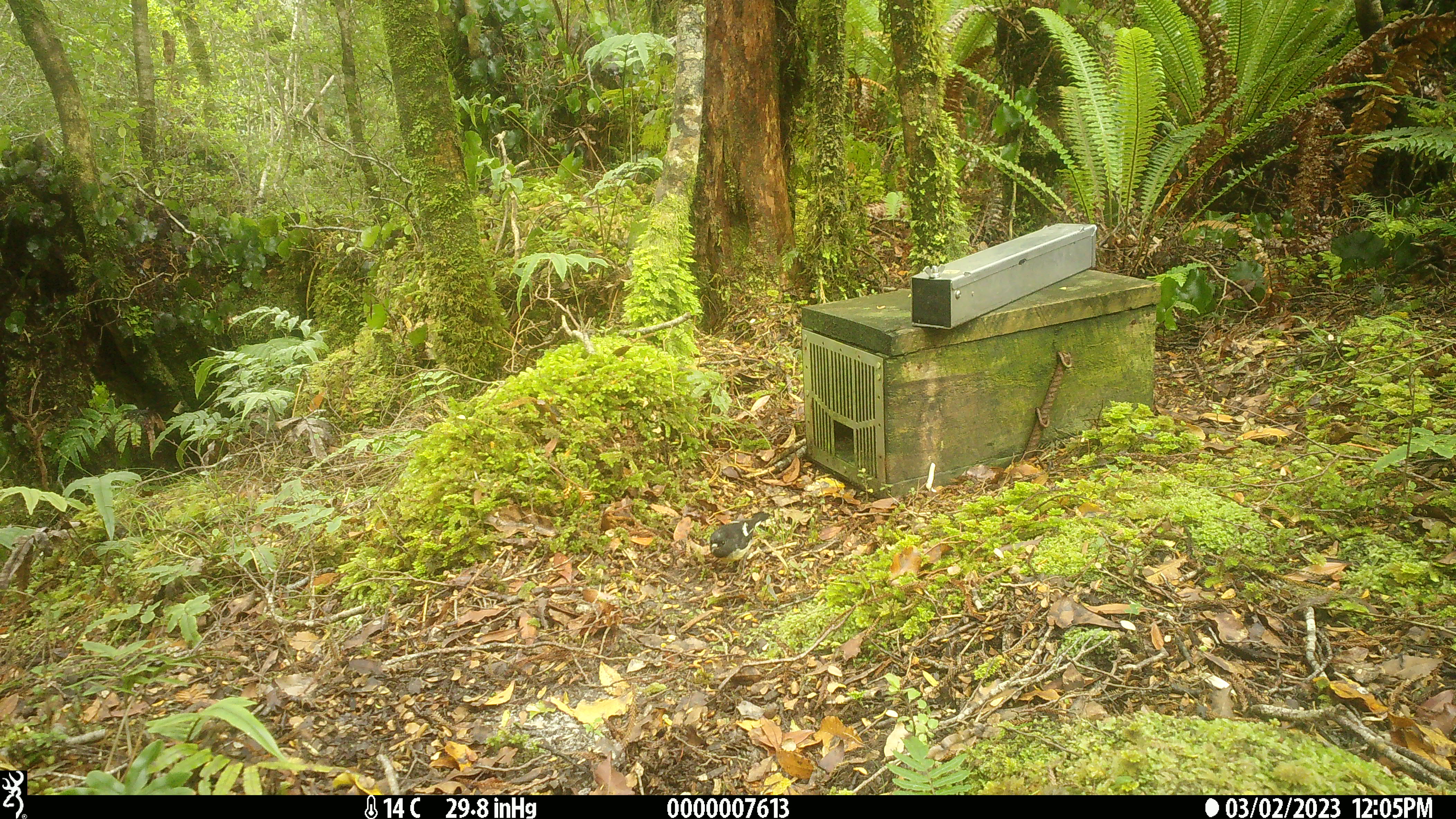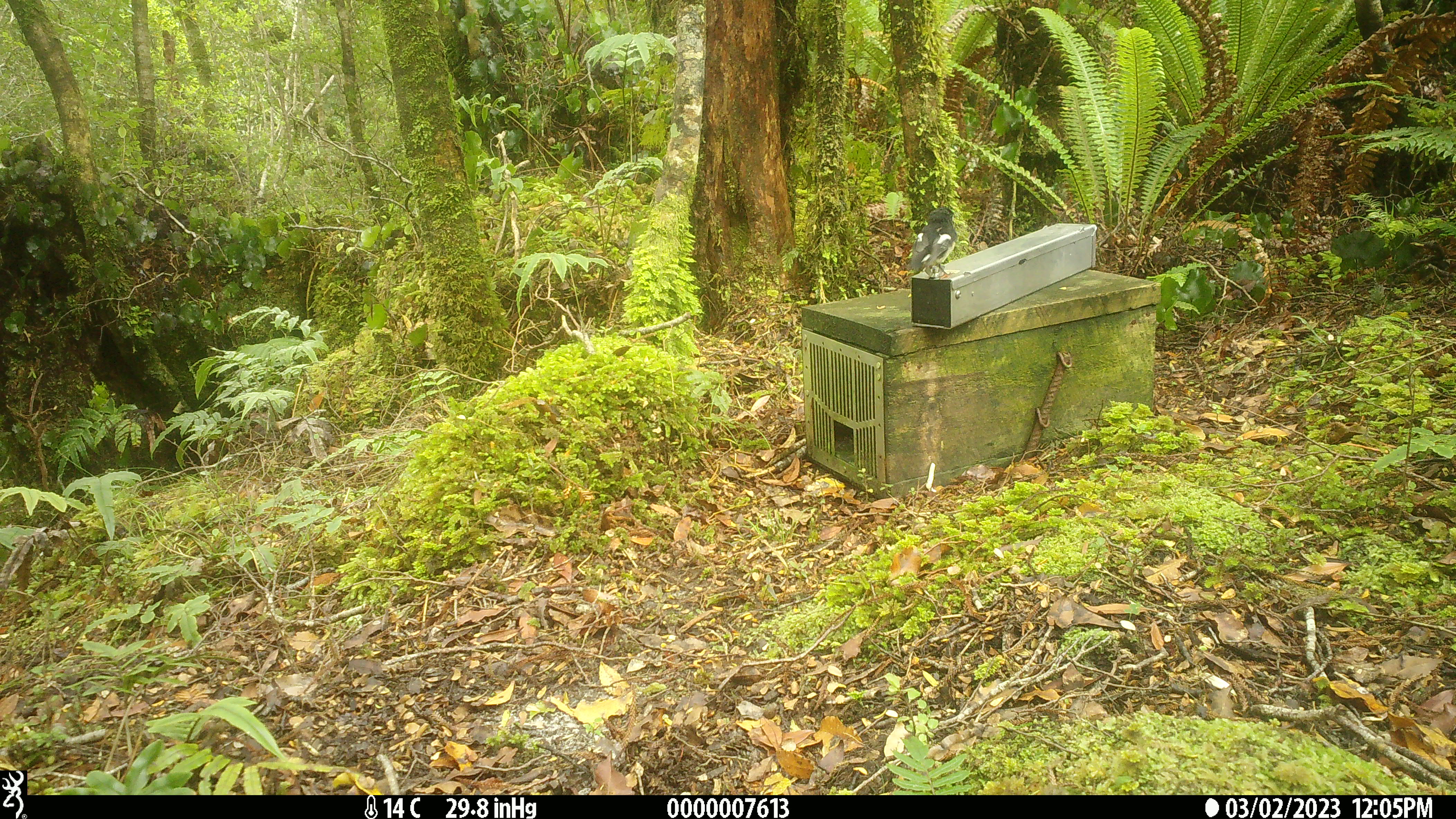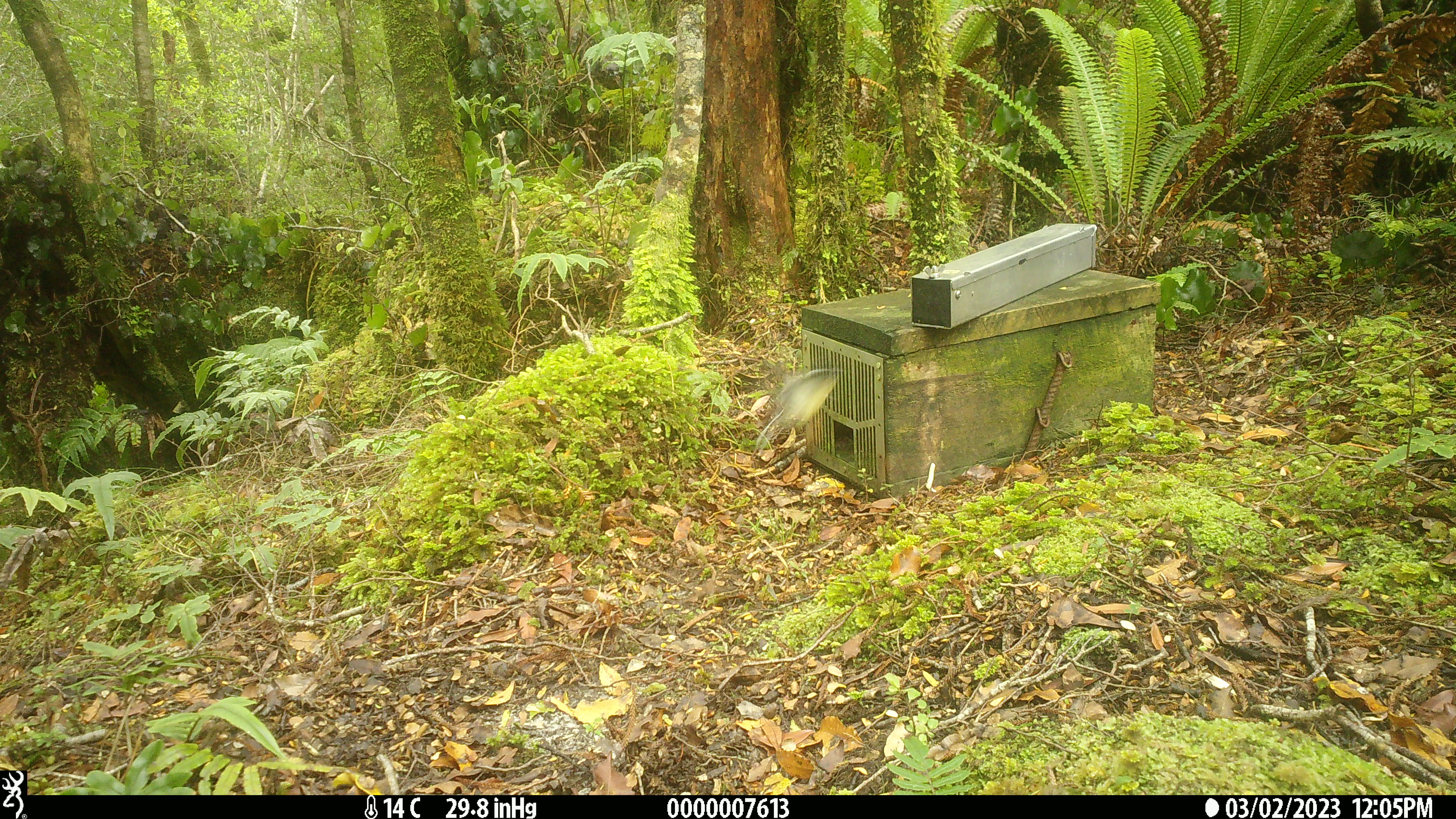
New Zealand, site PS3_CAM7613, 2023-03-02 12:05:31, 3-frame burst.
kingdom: Animalia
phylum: Chordata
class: Aves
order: Passeriformes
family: Petroicidae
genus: Petroica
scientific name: Petroica macrocephala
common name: tomtit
Tomtit (Petroica macrocephala).